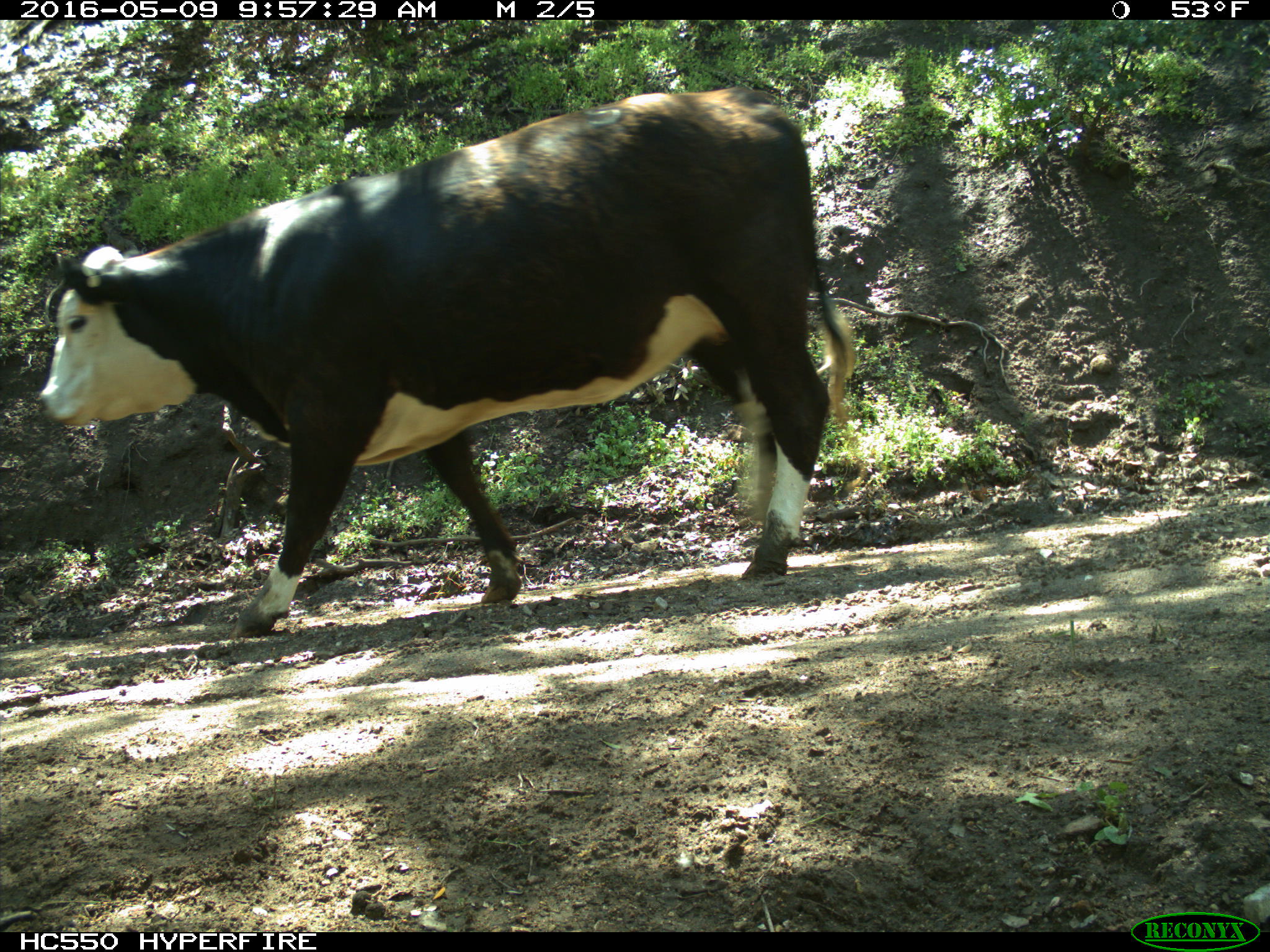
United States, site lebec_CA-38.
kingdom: Animalia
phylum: Chordata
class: Mammalia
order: Artiodactyla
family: Bovidae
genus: Bos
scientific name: Bos taurus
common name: domestic cow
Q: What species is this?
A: Bos taurus (domestic cow).